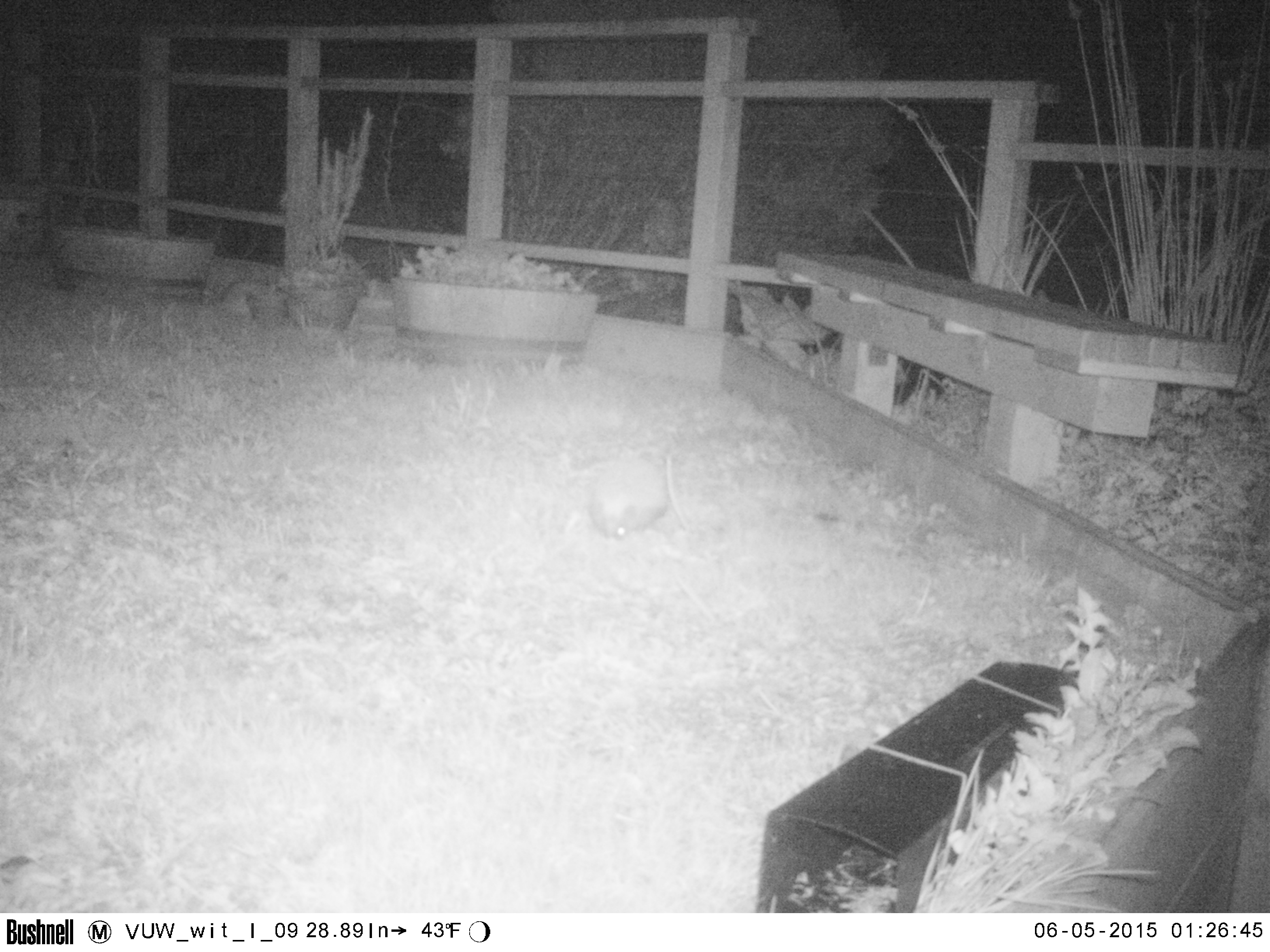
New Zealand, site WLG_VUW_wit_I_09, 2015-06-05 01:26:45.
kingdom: Animalia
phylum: Chordata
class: Mammalia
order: Eulipotyphla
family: Erinaceidae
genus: Erinaceus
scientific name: Erinaceus europaeus europaeus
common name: european hedgehog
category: hedgehog